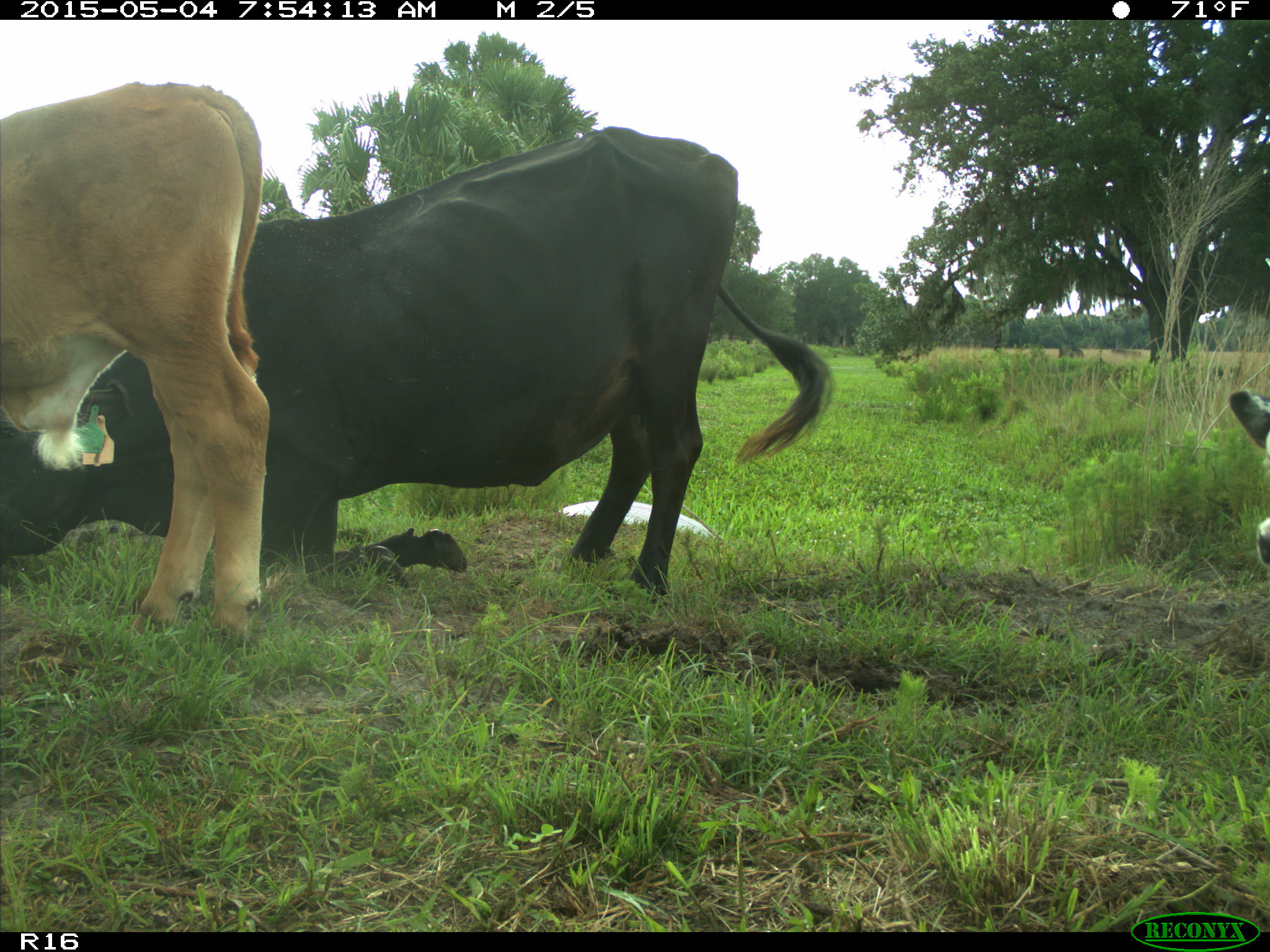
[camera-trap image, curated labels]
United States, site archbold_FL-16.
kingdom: Animalia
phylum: Chordata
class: Mammalia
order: Artiodactyla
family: Bovidae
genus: Bos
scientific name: Bos taurus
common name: domestic cow